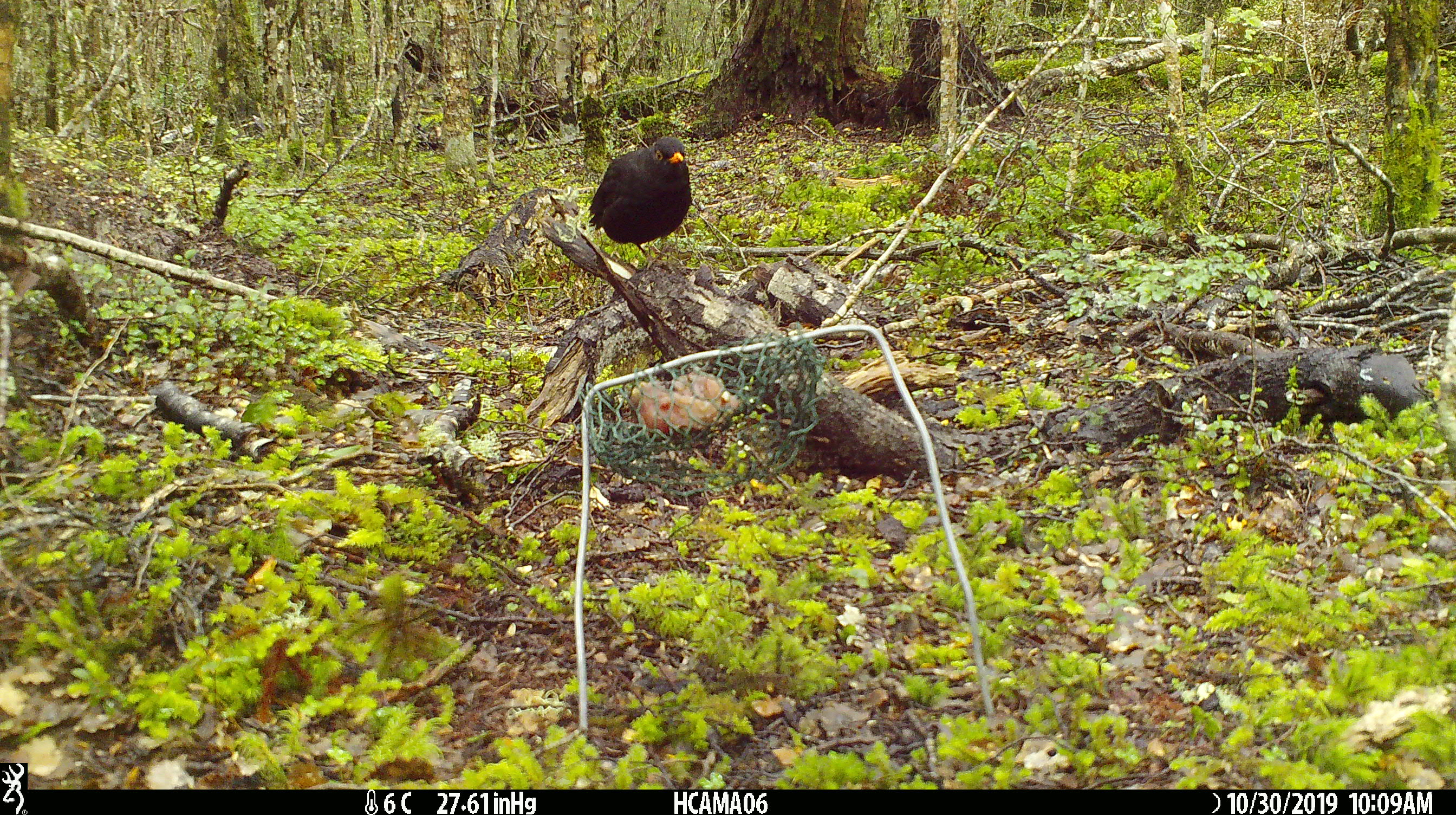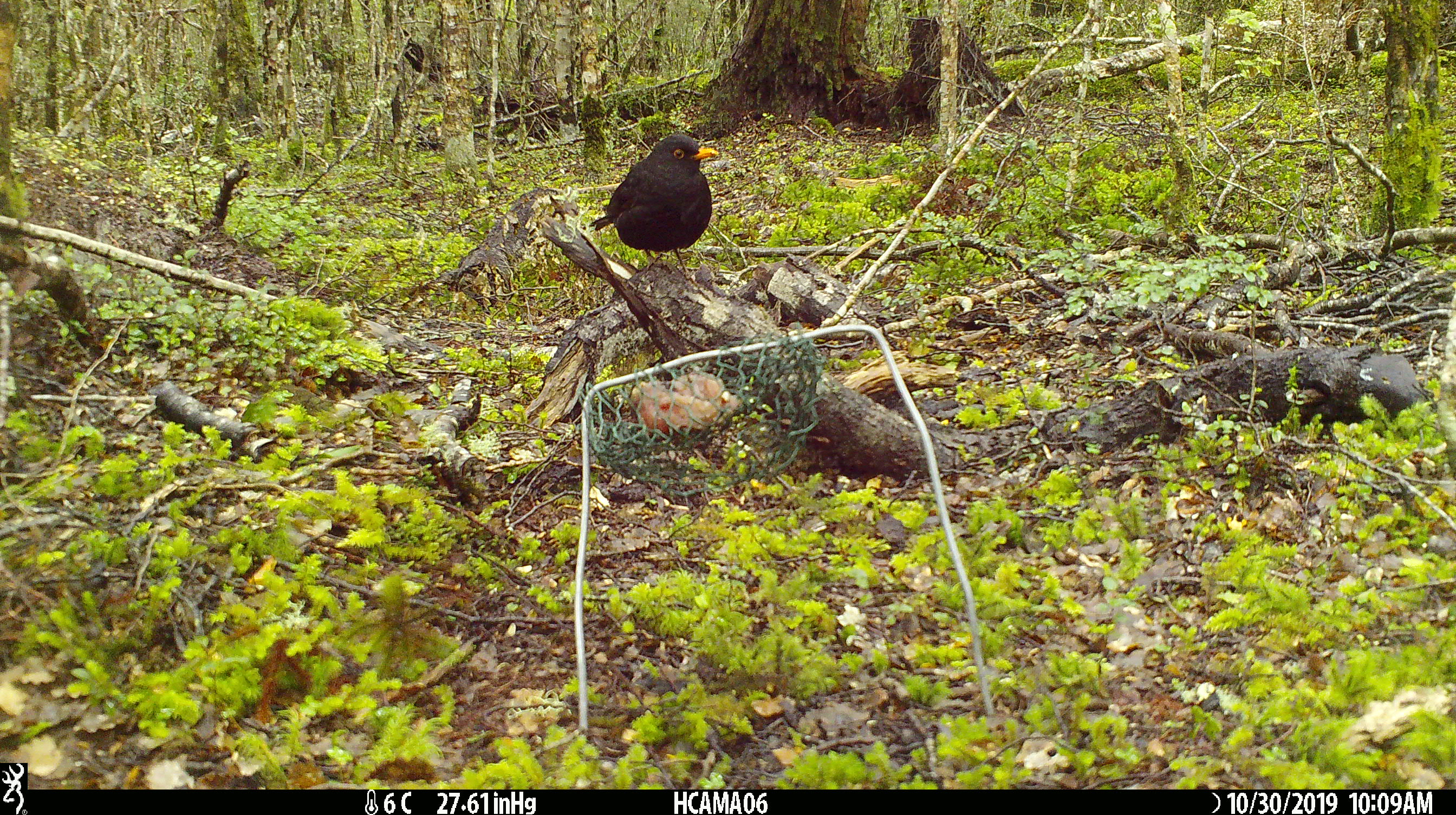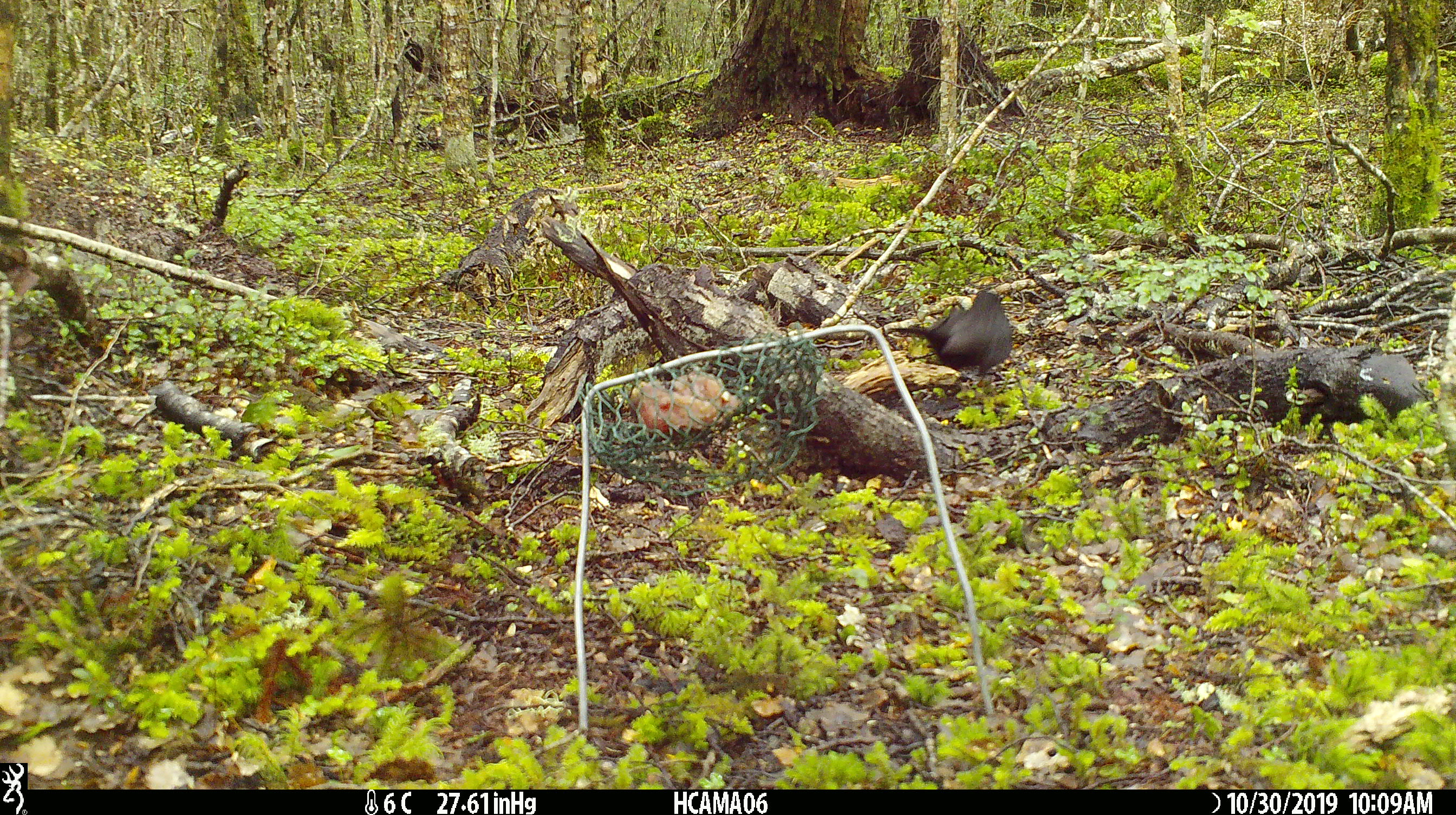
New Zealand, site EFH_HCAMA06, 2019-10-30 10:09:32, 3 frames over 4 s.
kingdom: Animalia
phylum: Chordata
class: Aves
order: Passeriformes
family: Turdidae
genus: Turdus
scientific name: Turdus merula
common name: eurasian blackbird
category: blackbird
Blackbird (eurasian blackbird) (Turdus merula).